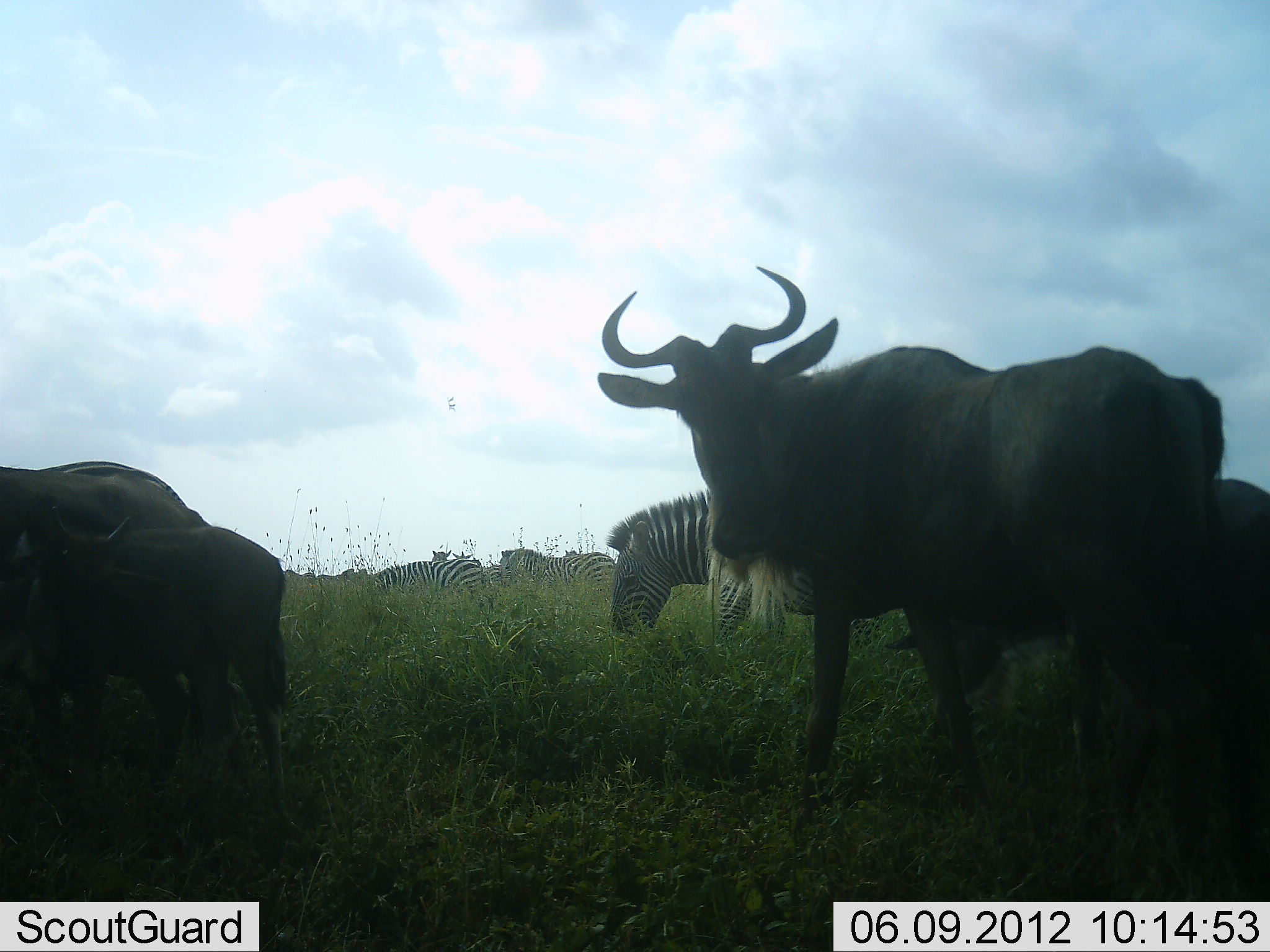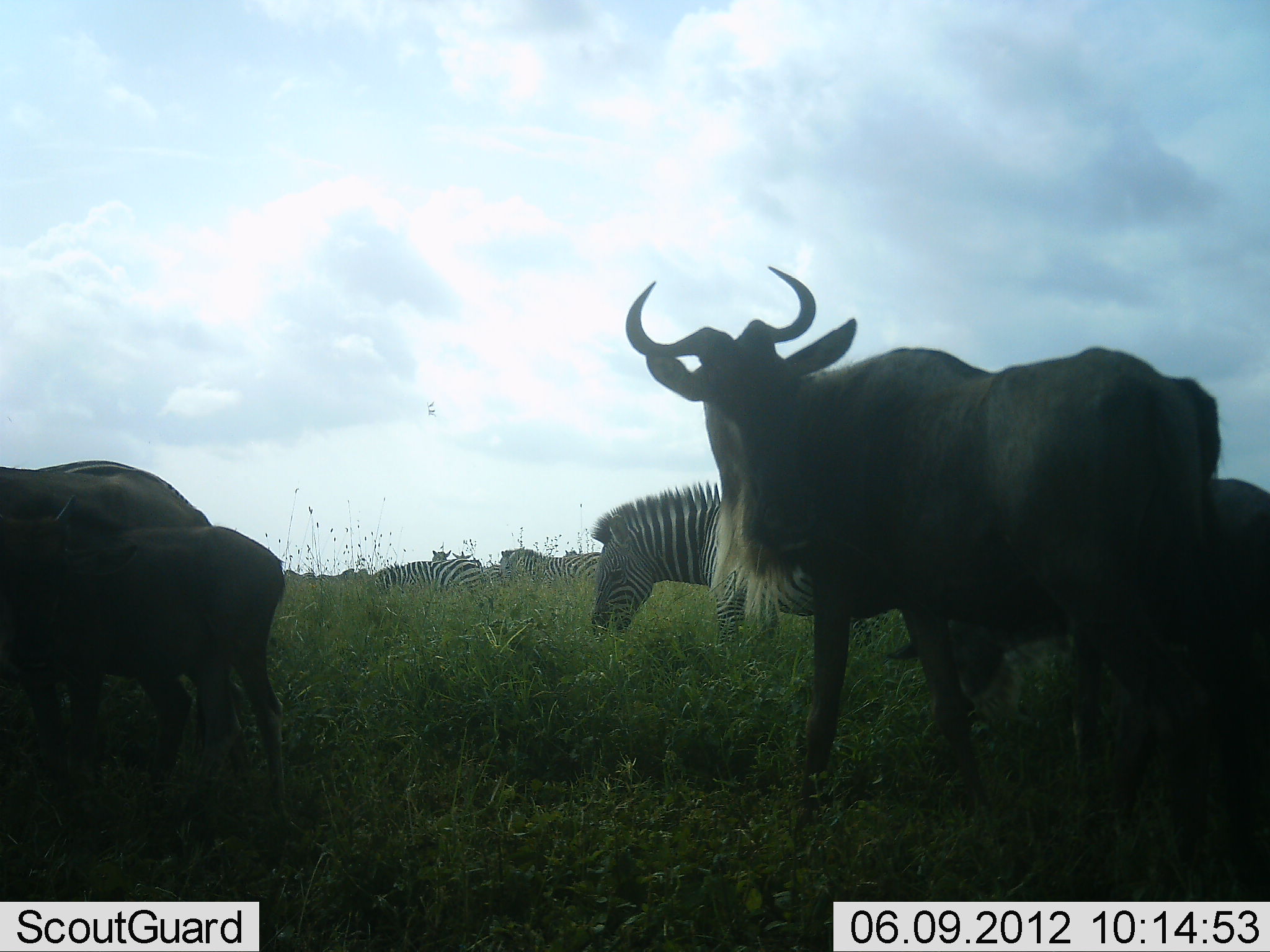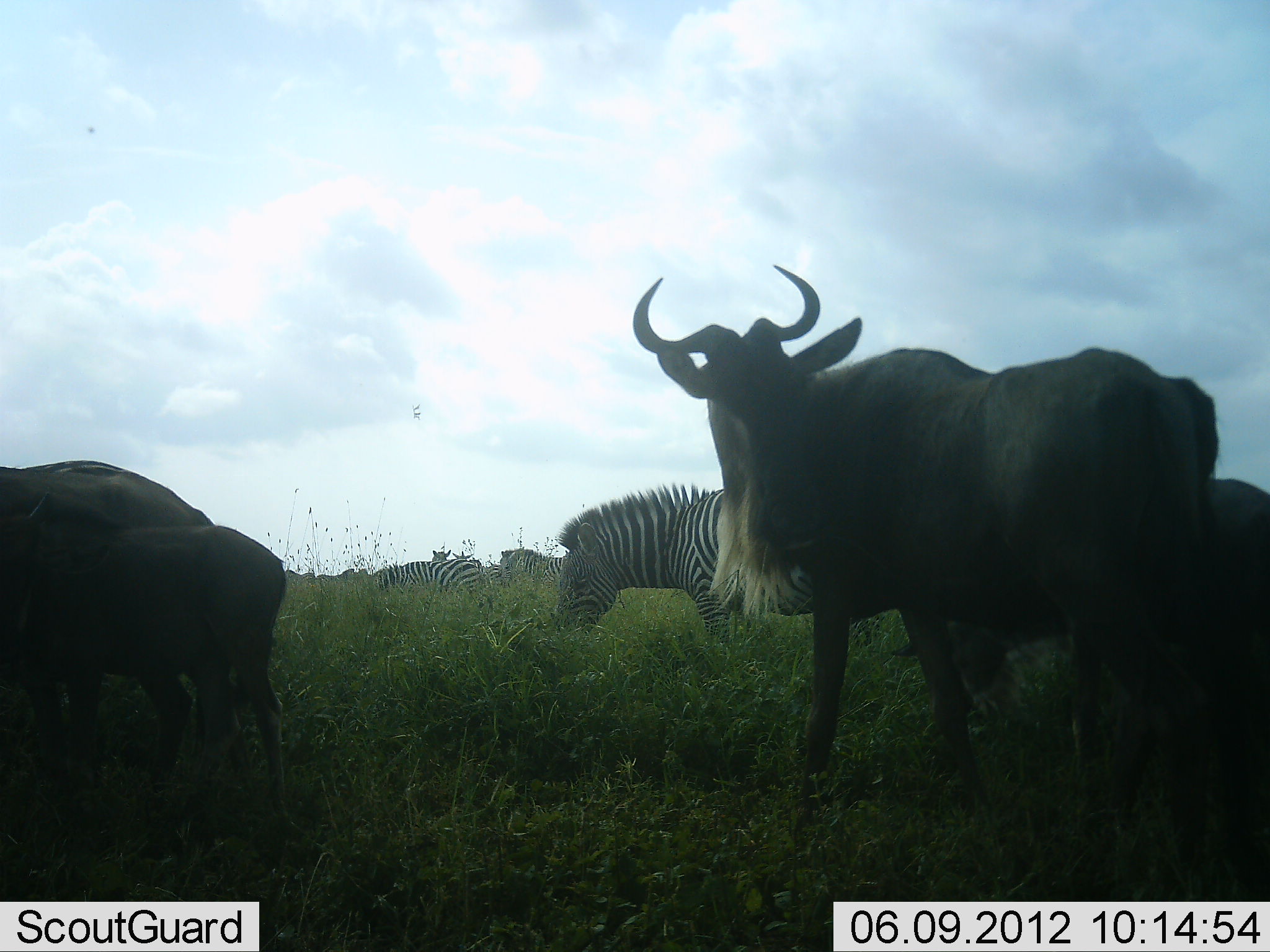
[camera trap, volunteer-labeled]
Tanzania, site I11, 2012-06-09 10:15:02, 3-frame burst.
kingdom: Animalia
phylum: Chordata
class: Mammalia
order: Artiodactyla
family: Bovidae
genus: Connochaetes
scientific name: Connochaetes taurinus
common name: blue wildebeest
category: wildebeest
Wildebeest (blue wildebeest) (Connochaetes taurinus), count 4. Behavior (volunteer vote fractions): standing 90%, resting 10%, moving 0%, interacting 10%. Young present (vote fraction): 80%. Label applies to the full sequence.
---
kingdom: Animalia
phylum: Chordata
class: Mammalia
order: Perissodactyla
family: Equidae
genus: Equus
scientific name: Equus quagga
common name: plains zebra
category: zebra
Zebra (plains zebra) (Equus quagga), count 4. Behavior (volunteer vote fractions): standing 40%, resting 0%, moving 20%, interacting 0%. Young present (vote fraction): 0%. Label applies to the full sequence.